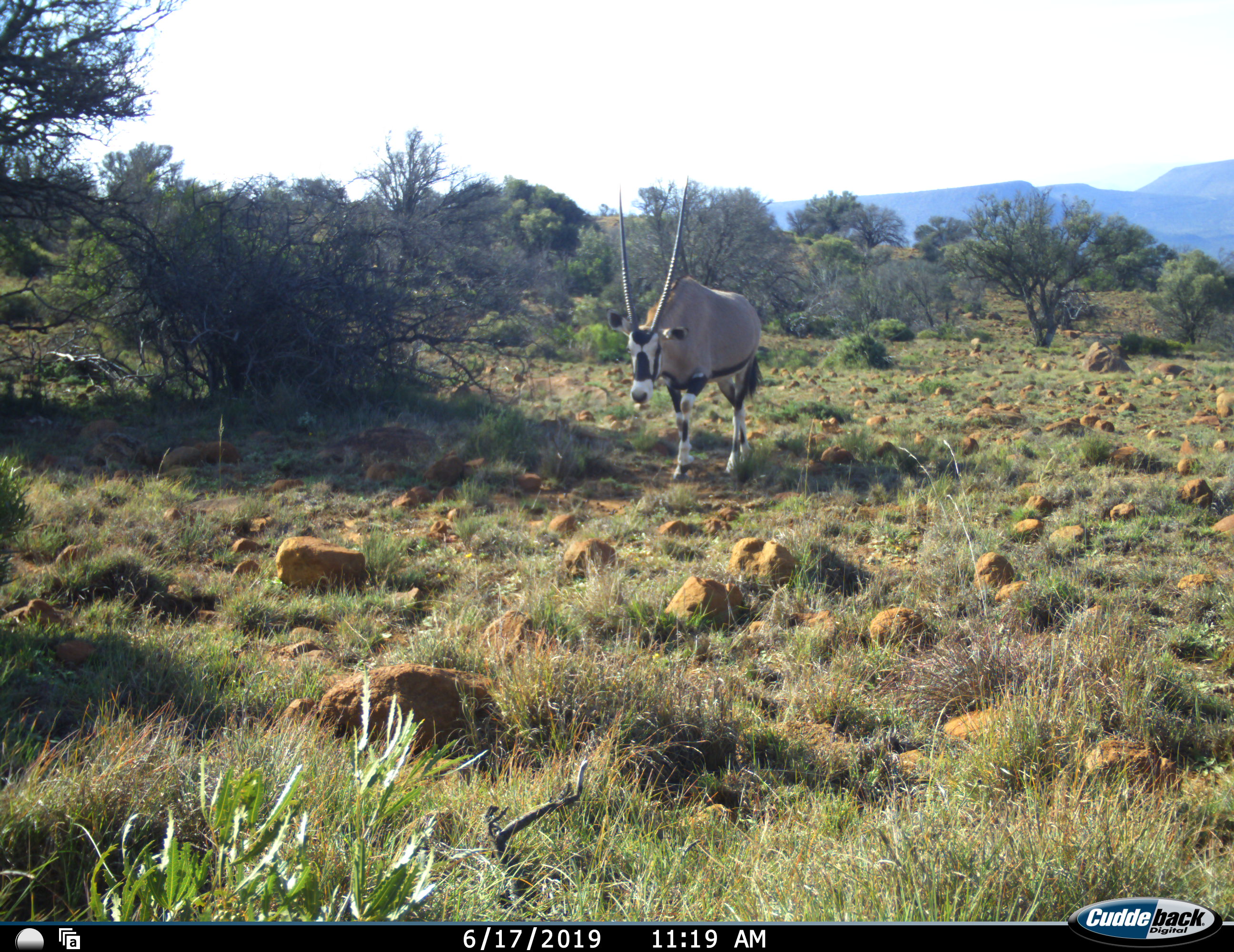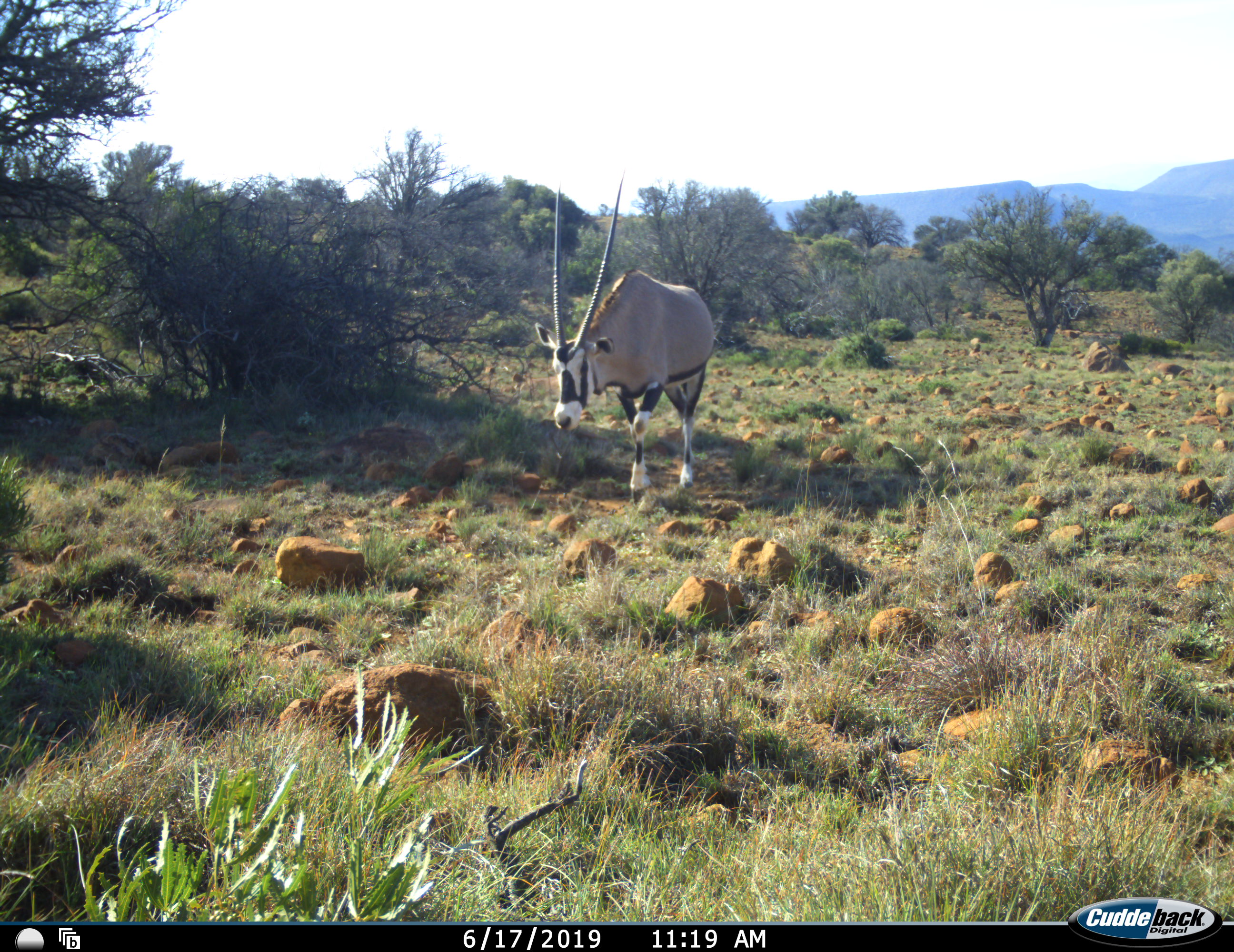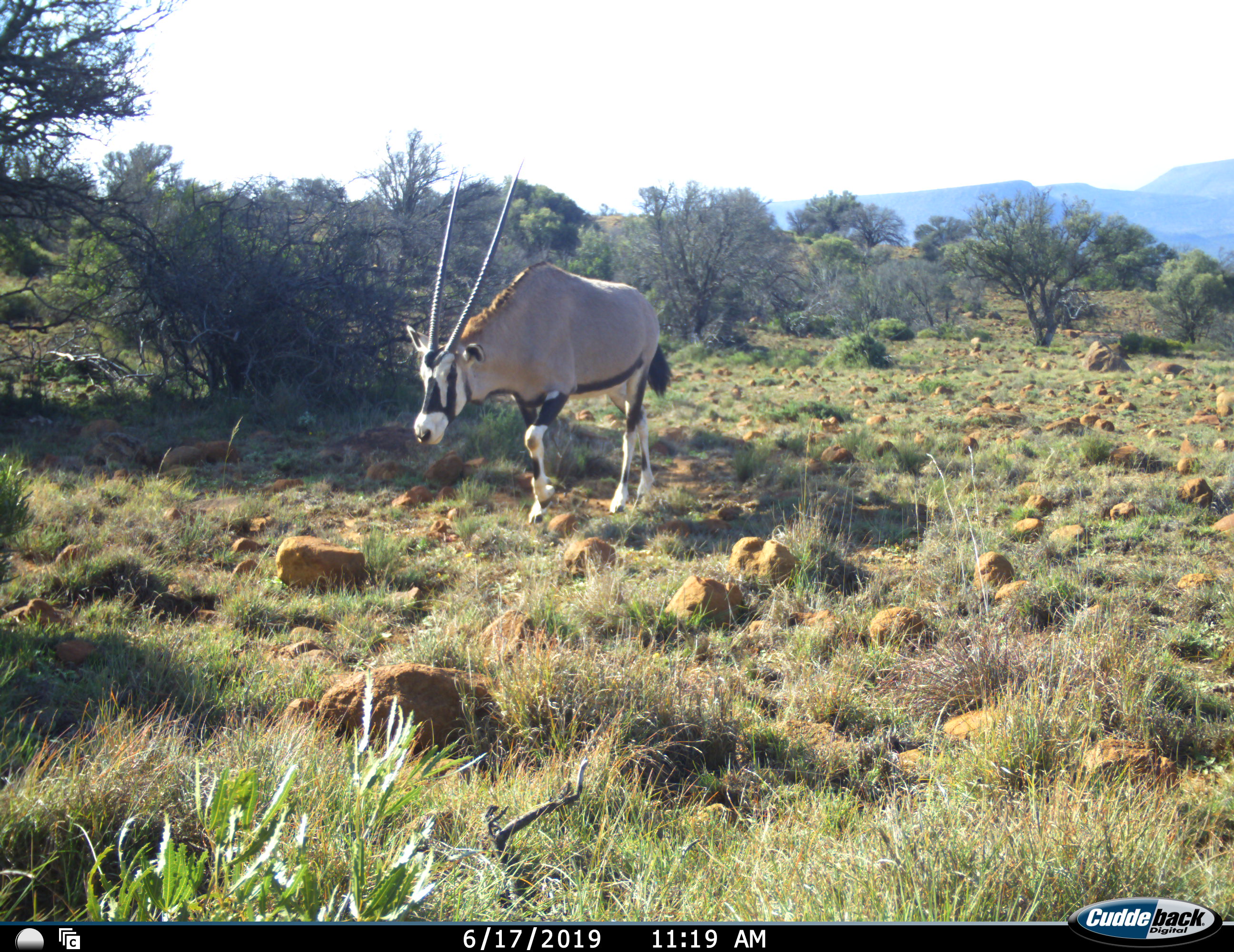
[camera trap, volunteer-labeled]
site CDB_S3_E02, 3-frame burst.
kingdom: Animalia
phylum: Chordata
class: Mammalia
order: Artiodactyla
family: Bovidae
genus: Oryx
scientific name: Oryx gazella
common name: gemsbok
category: oryx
Oryx (gemsbok) (Oryx gazella), count 1. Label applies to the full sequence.